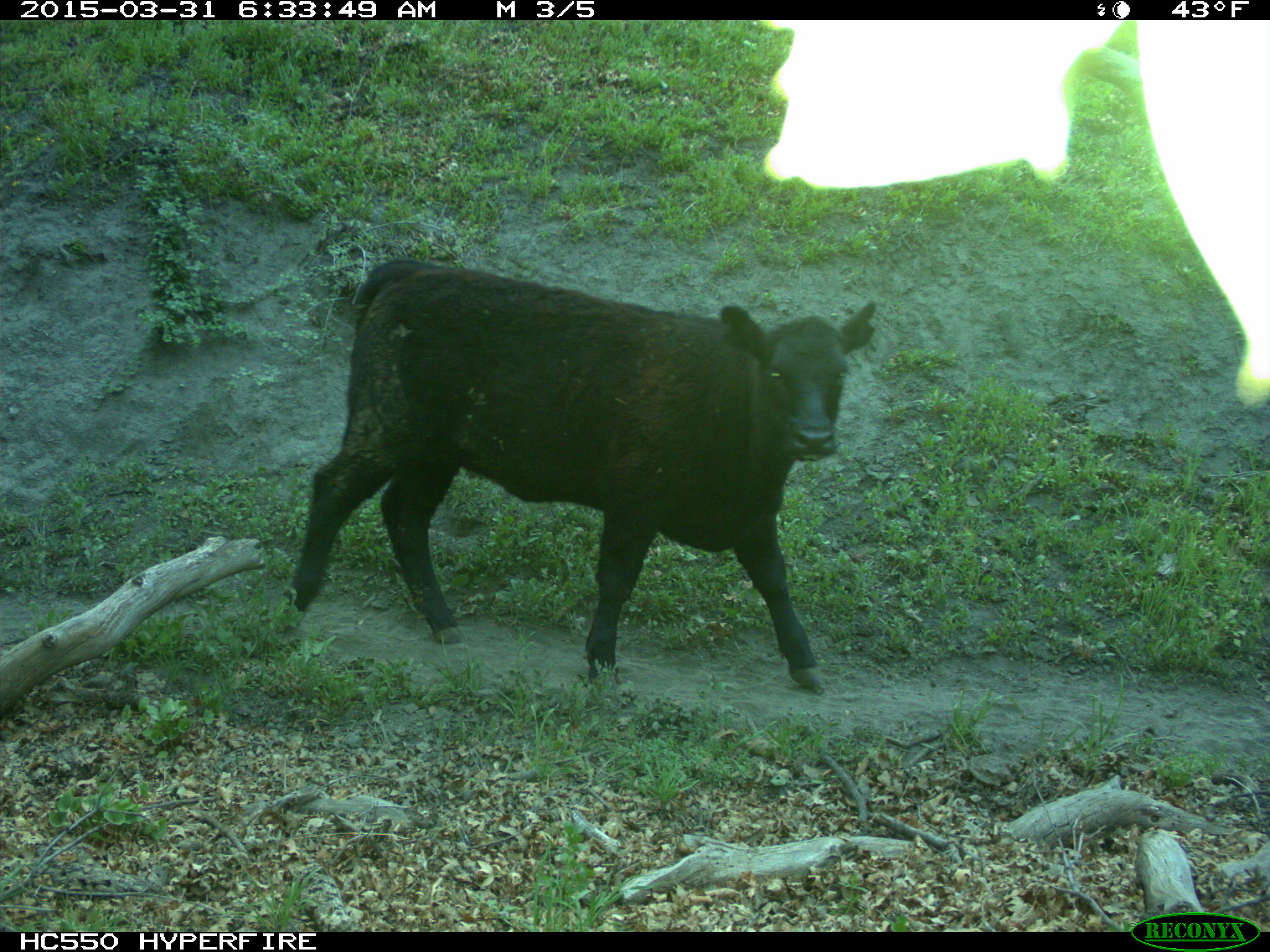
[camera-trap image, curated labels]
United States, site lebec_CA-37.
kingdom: Animalia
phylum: Chordata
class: Mammalia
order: Artiodactyla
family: Bovidae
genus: Bos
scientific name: Bos taurus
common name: domestic cow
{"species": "Bos taurus (domestic cow)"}